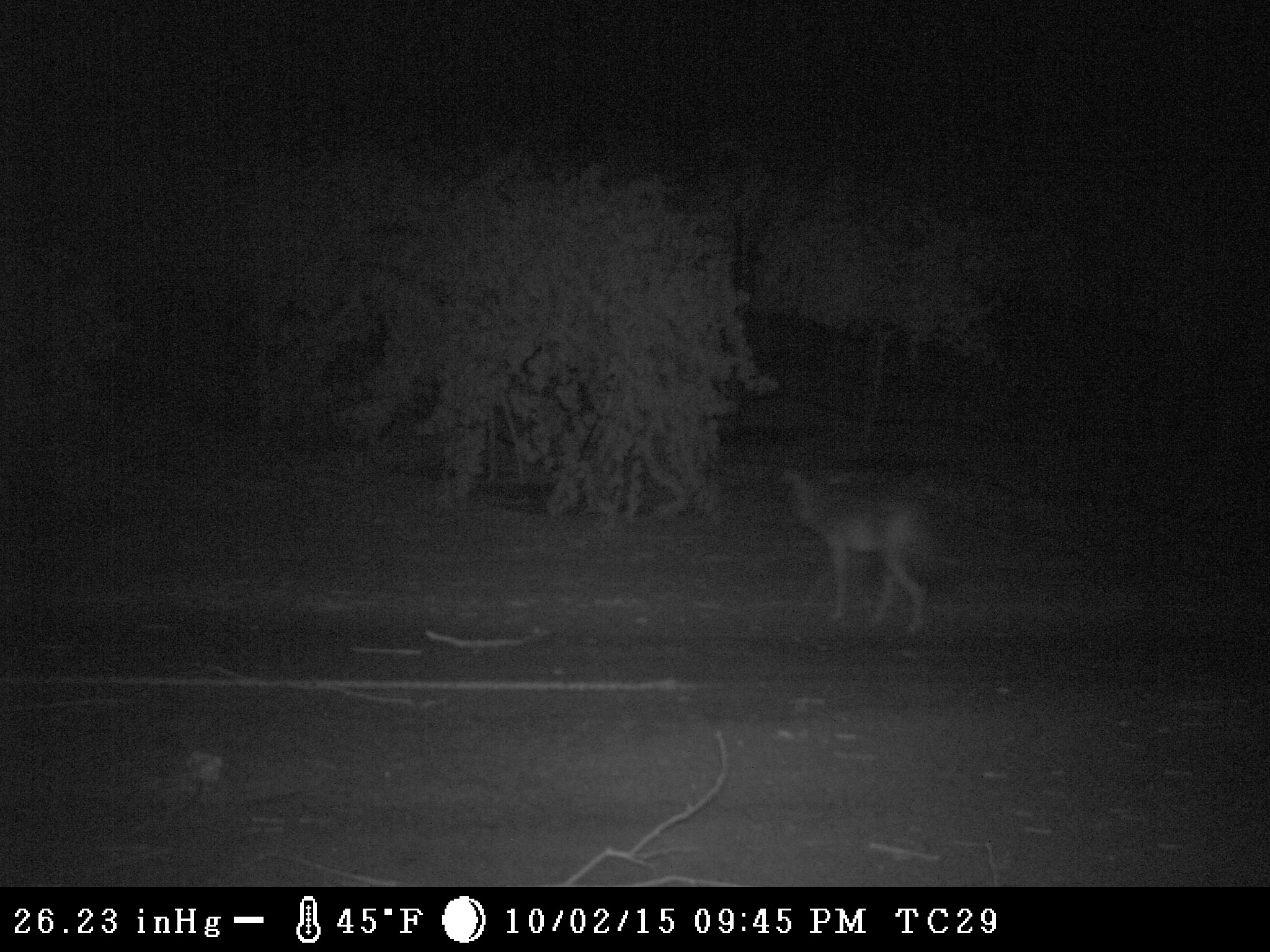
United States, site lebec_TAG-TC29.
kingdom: Animalia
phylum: Chordata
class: Mammalia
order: Carnivora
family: Canidae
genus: Canis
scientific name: Canis latrans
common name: coyote